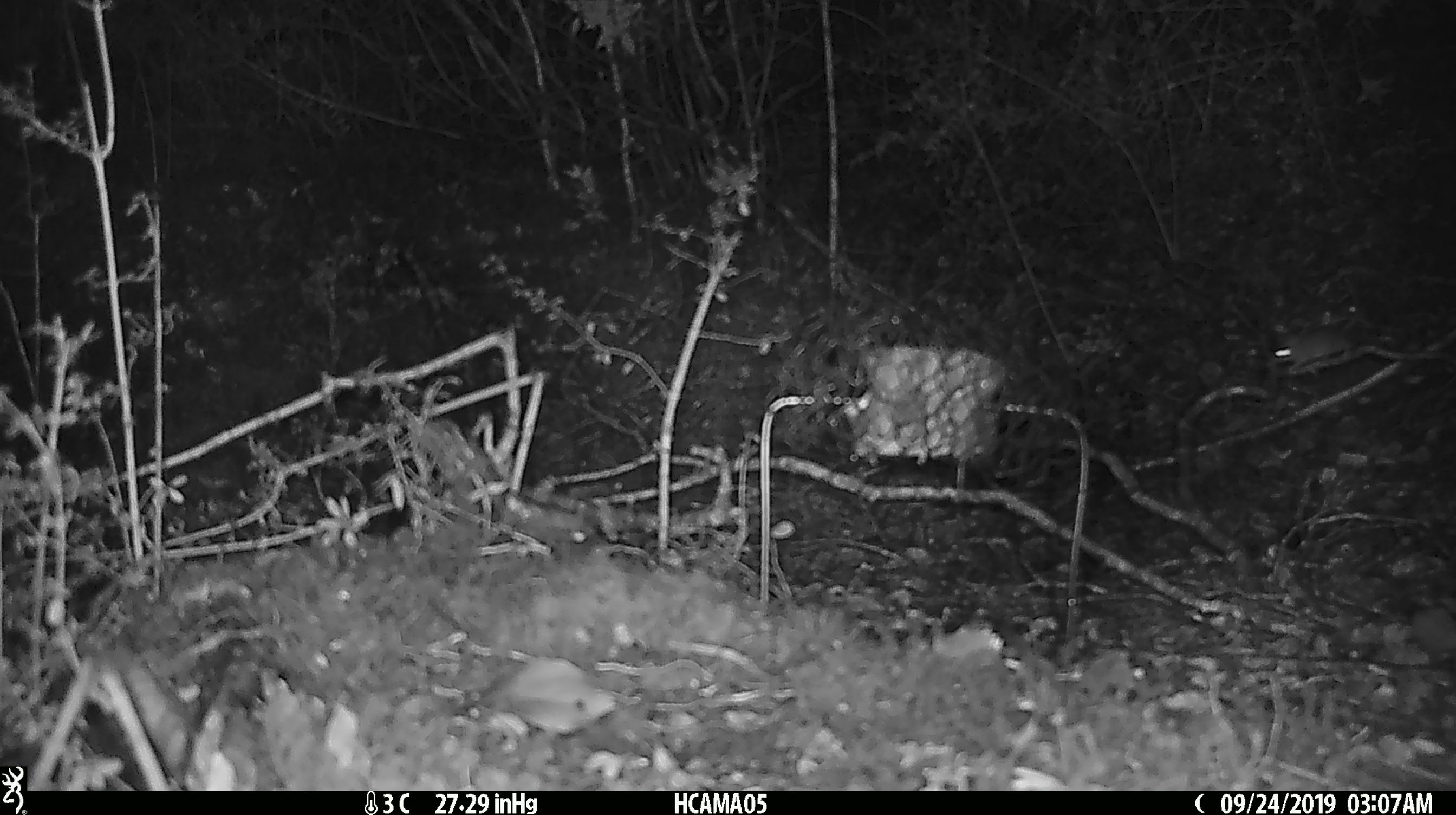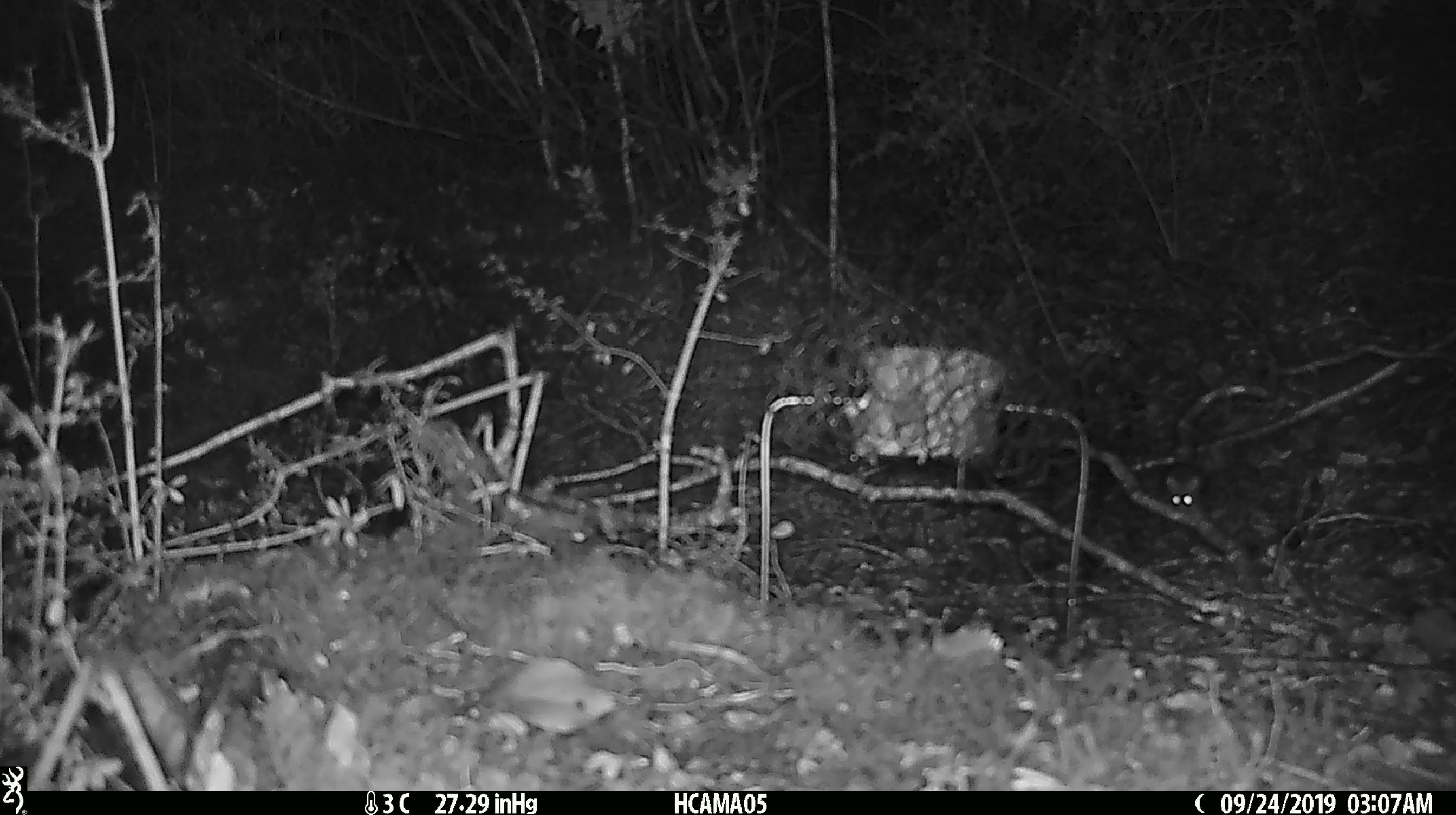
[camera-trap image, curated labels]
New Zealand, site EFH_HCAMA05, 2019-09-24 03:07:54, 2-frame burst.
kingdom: Animalia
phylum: Chordata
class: Mammalia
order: Rodentia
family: Muridae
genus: Mus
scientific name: Mus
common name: mouse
Mouse (Mus).